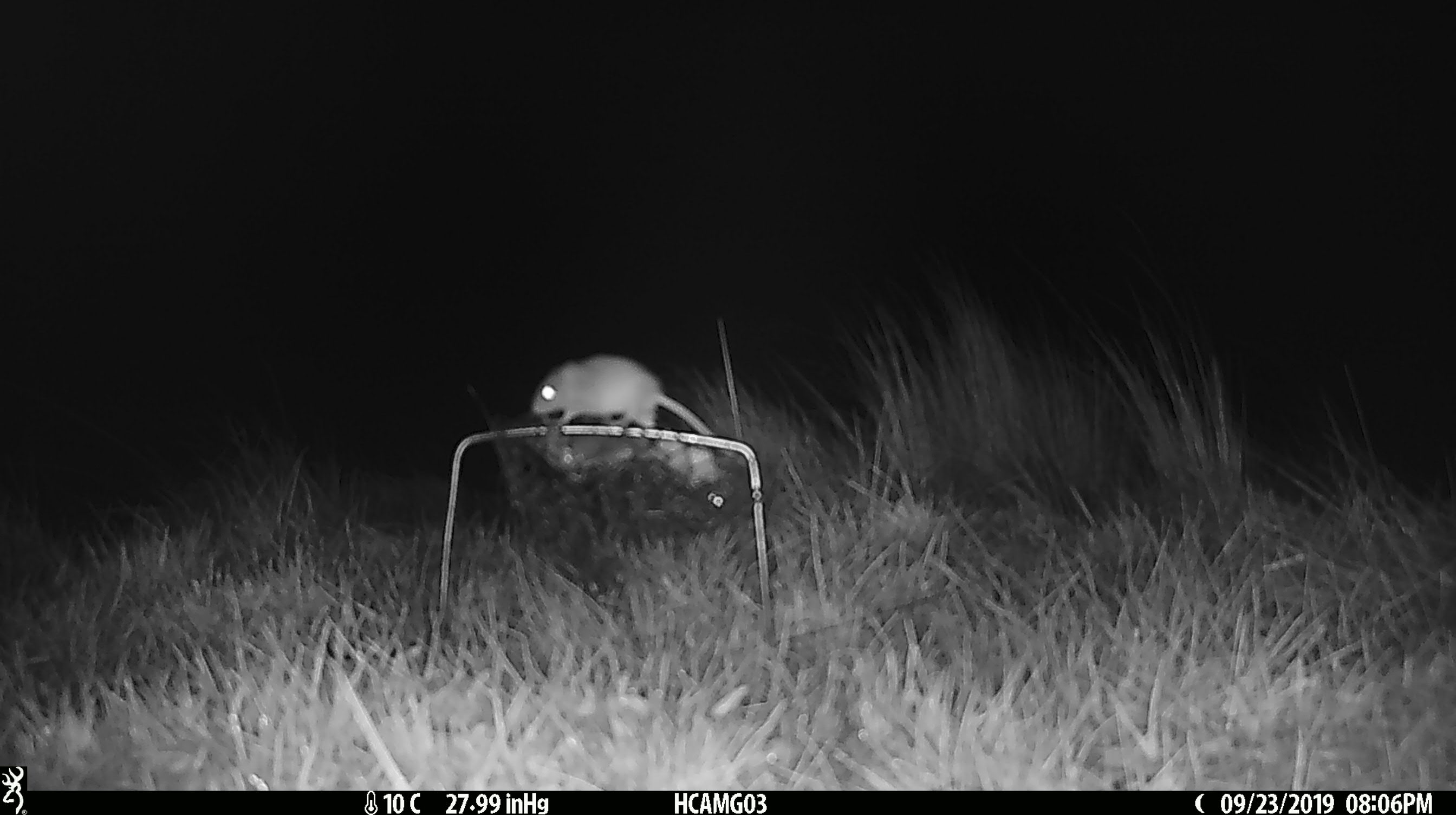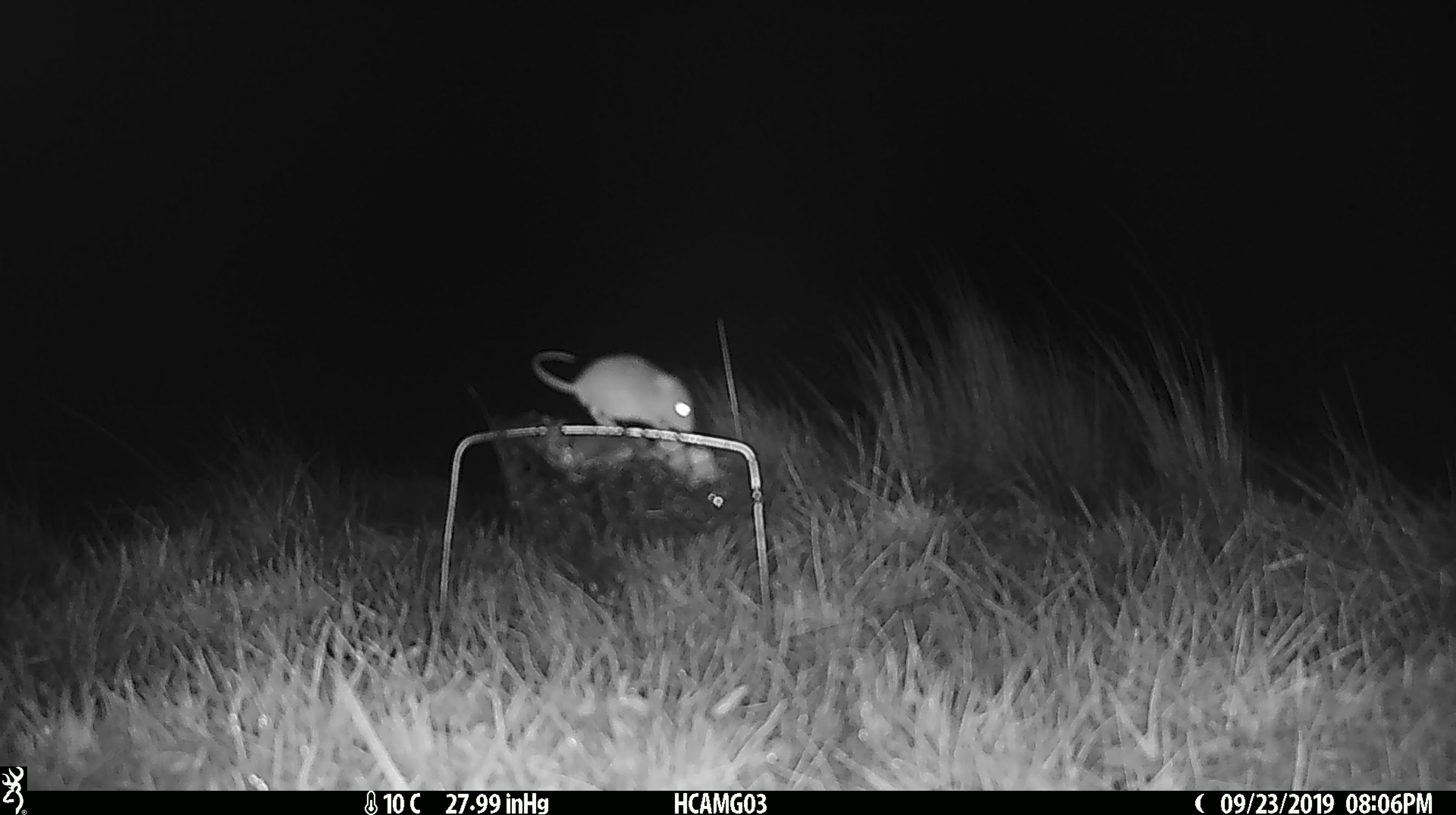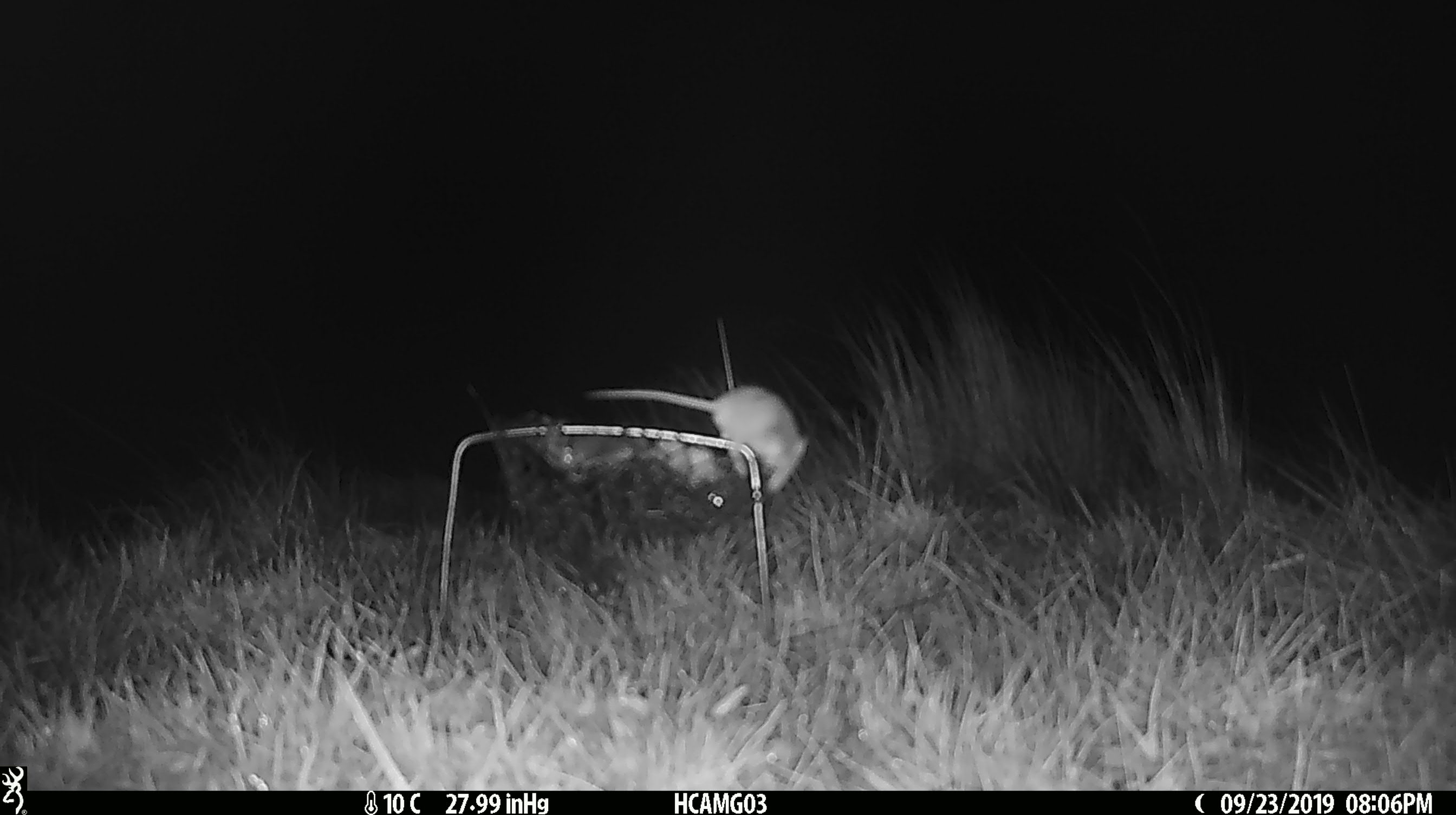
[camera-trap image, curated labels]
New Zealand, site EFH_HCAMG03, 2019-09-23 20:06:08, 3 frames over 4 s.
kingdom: Animalia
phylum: Chordata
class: Mammalia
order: Rodentia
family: Muridae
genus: Mus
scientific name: Mus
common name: mouse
Mouse (Mus).